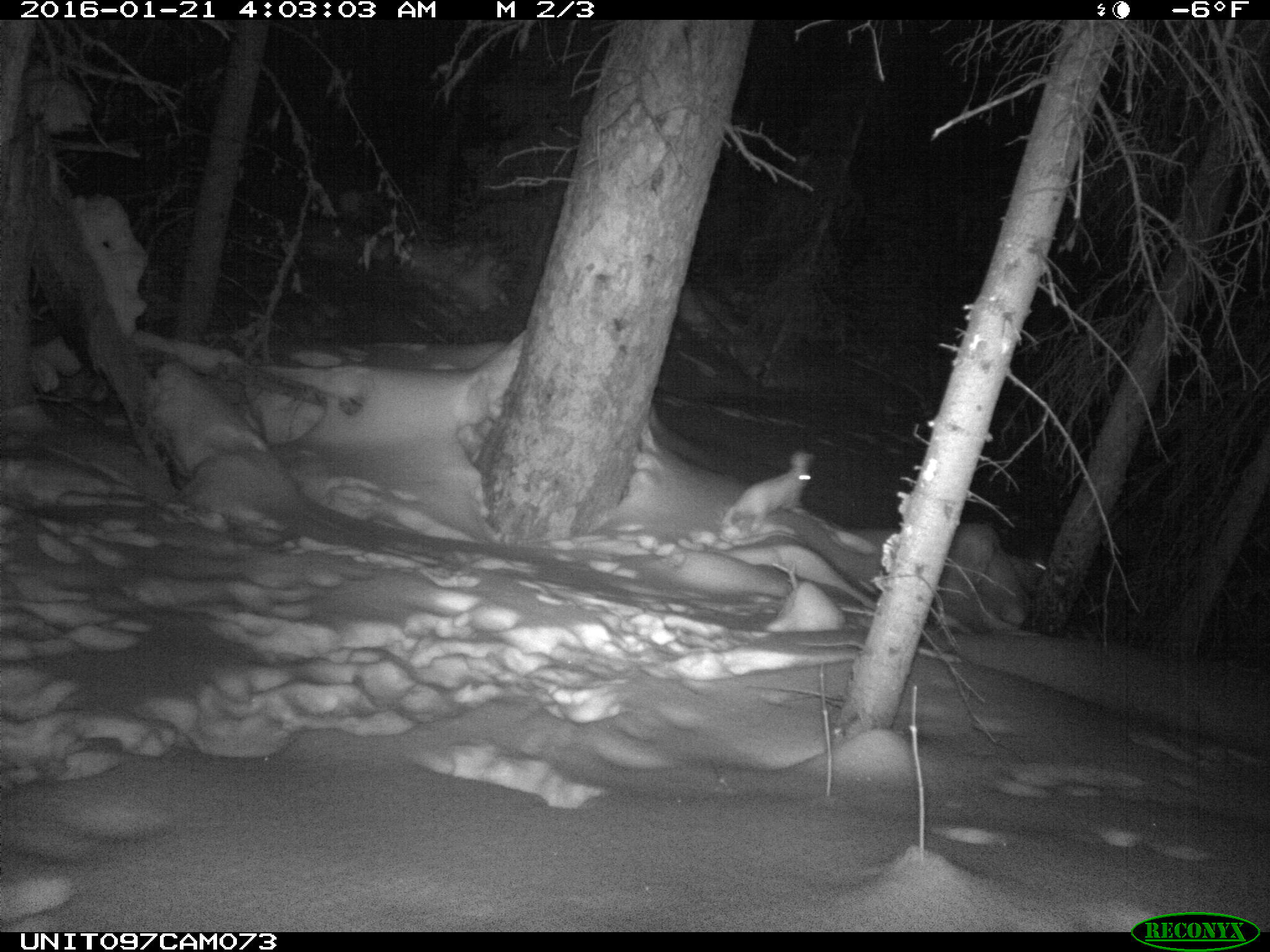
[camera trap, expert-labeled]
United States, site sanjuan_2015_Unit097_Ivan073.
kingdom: Animalia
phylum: Chordata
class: Mammalia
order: Lagomorpha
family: Leporidae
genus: Lepus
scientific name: Lepus americanus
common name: snowshoe hare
Lepus americanus (snowshoe hare).